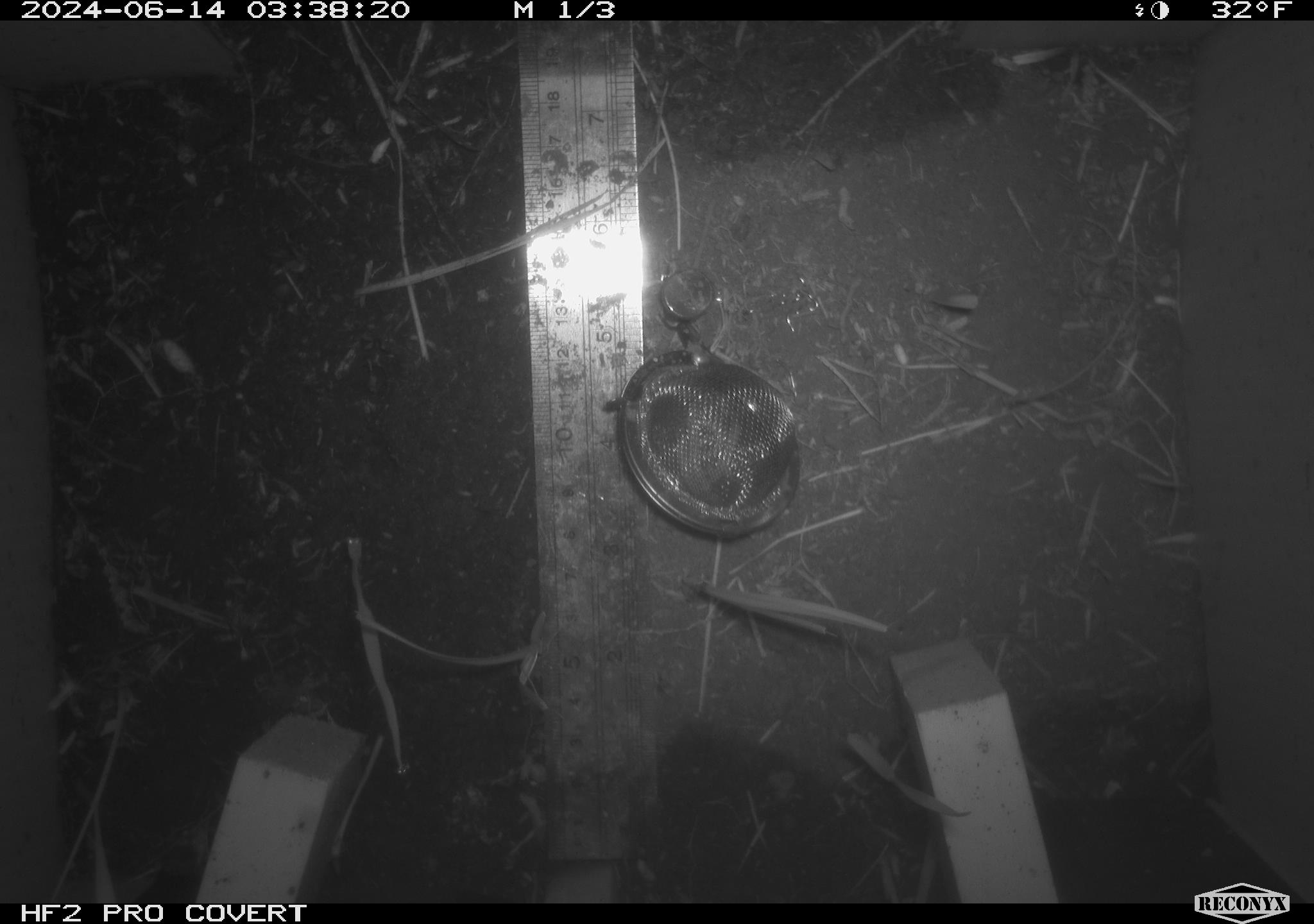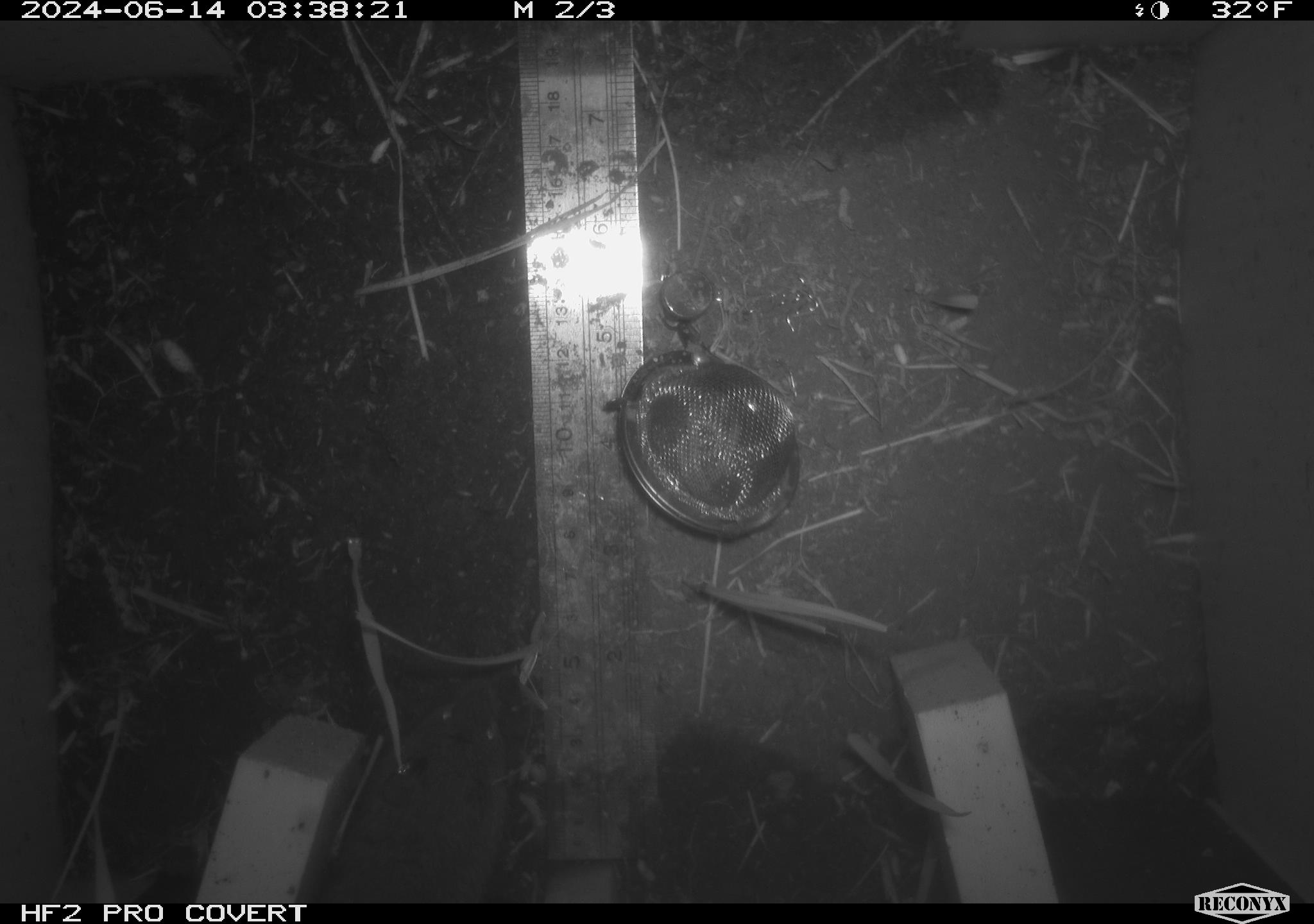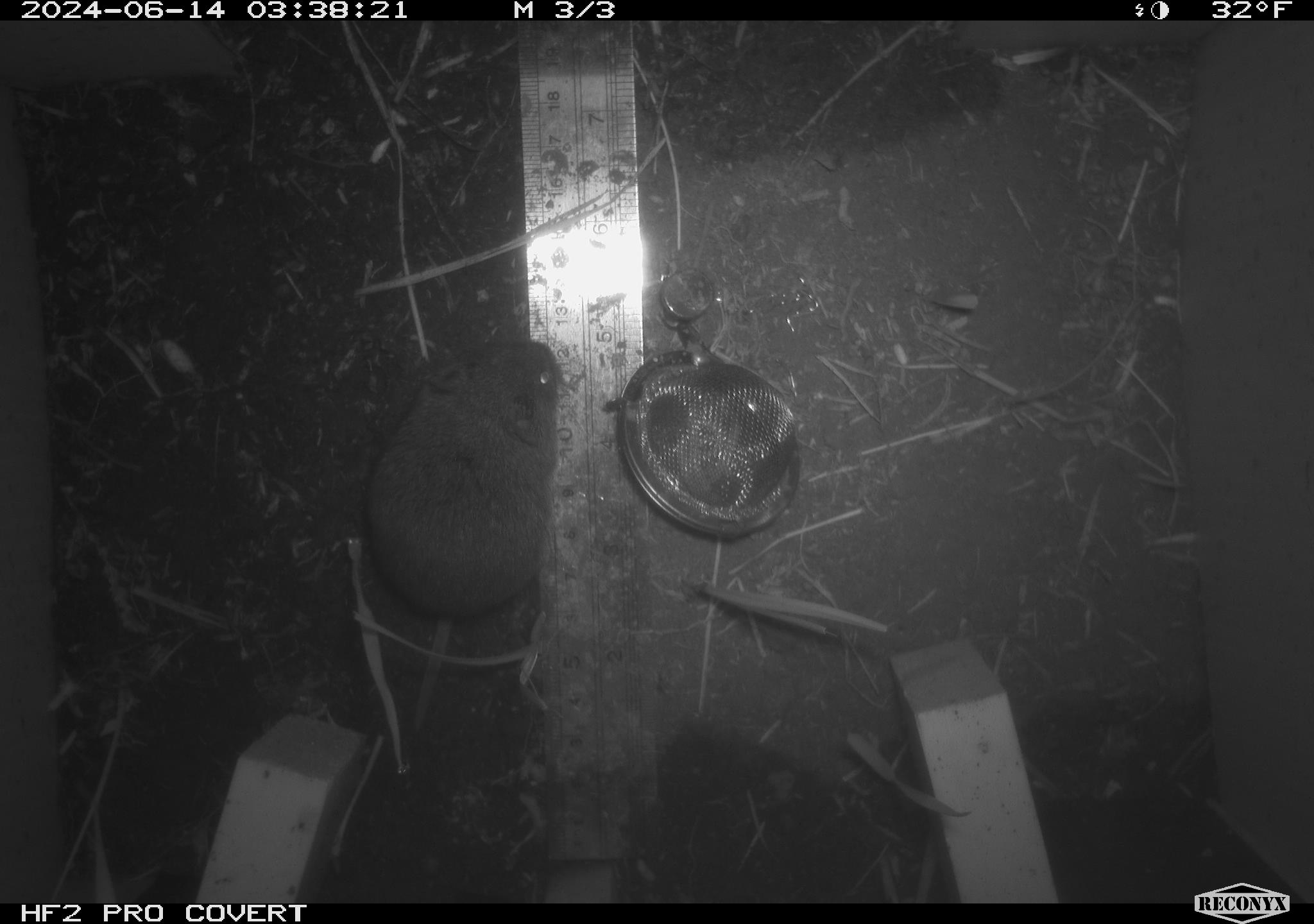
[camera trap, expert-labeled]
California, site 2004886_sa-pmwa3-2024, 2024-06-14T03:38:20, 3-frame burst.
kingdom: Animalia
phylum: Chordata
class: Mammalia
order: Rodentia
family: Cricetidae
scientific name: Arvicolinae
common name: voles, lemmings, and muskrats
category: arvicolinae subfamily